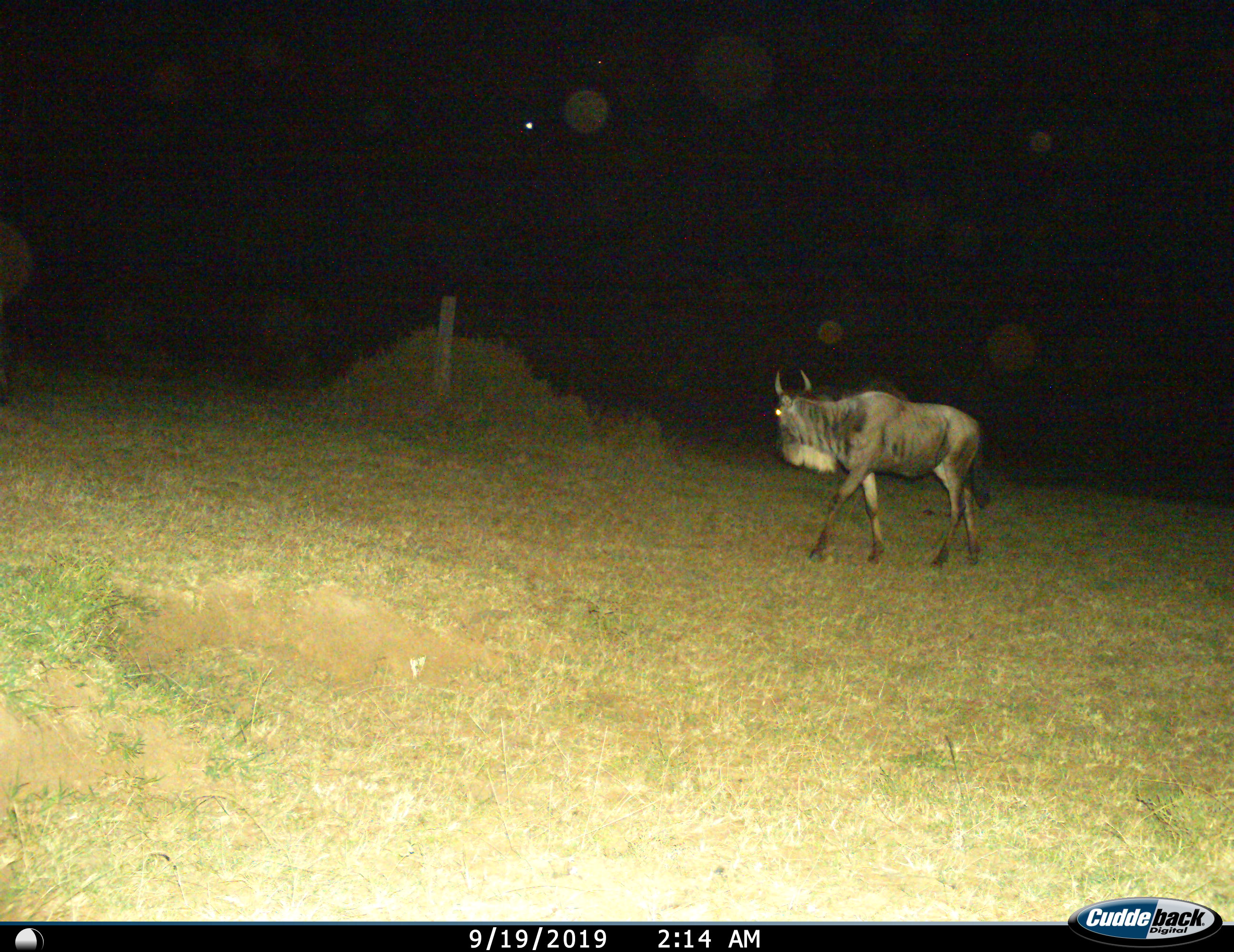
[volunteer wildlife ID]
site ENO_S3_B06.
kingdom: Animalia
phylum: Chordata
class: Mammalia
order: Artiodactyla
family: Bovidae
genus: Connochaetes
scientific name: Connochaetes taurinus taurinus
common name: blue wildebeest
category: wildebeestblue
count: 1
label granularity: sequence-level